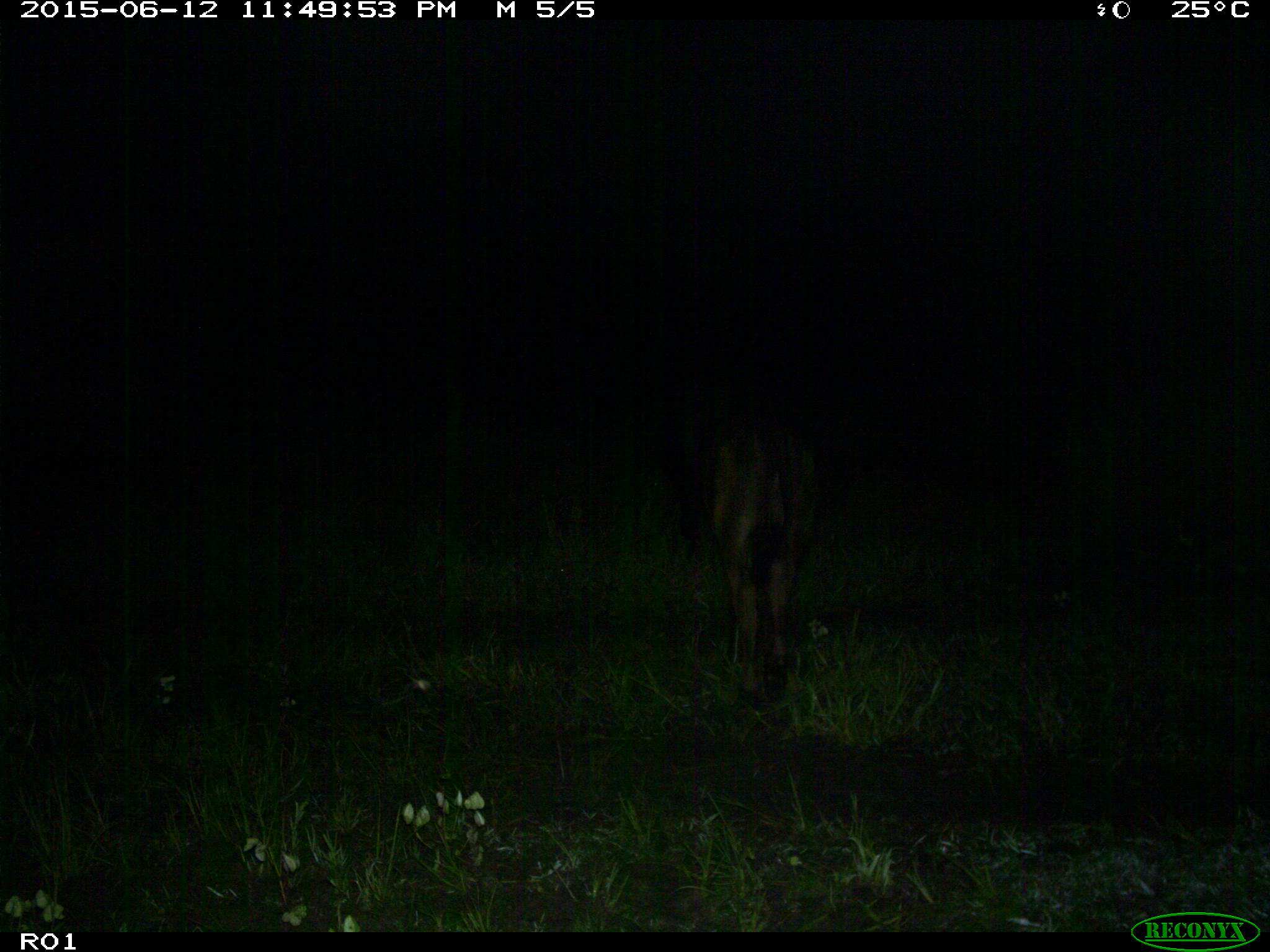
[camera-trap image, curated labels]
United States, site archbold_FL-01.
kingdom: Animalia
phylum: Chordata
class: Mammalia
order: Artiodactyla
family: Bovidae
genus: Bos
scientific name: Bos taurus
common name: domestic cow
Bos taurus (domestic cow).